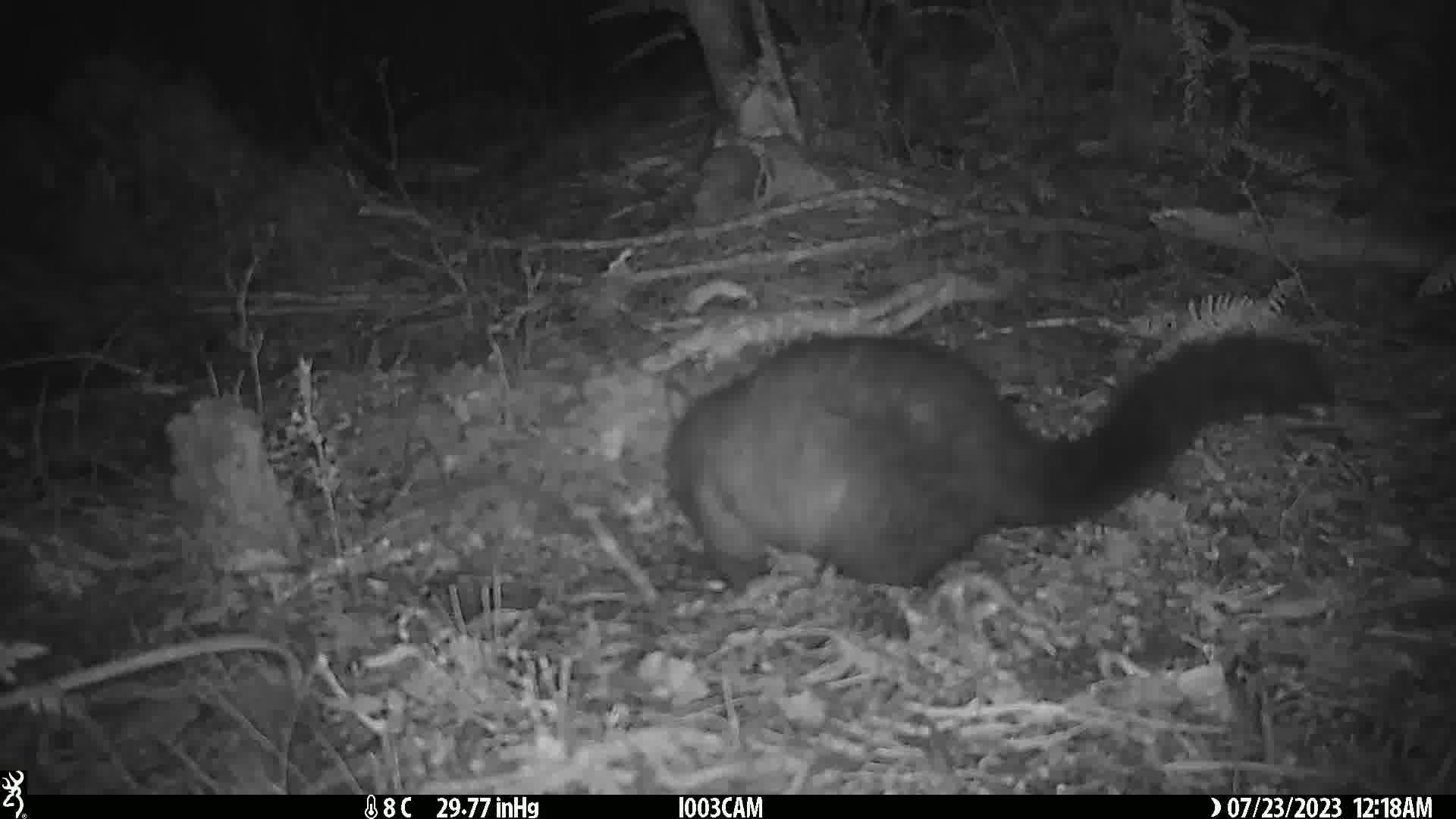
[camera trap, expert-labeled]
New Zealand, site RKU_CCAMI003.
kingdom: Animalia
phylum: Chordata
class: Mammalia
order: Diprotodontia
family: Phalangeridae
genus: Trichosurus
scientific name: Trichosurus vulpecula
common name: common brushtail possum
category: possum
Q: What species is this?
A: Possum (common brushtail possum) (Trichosurus vulpecula).